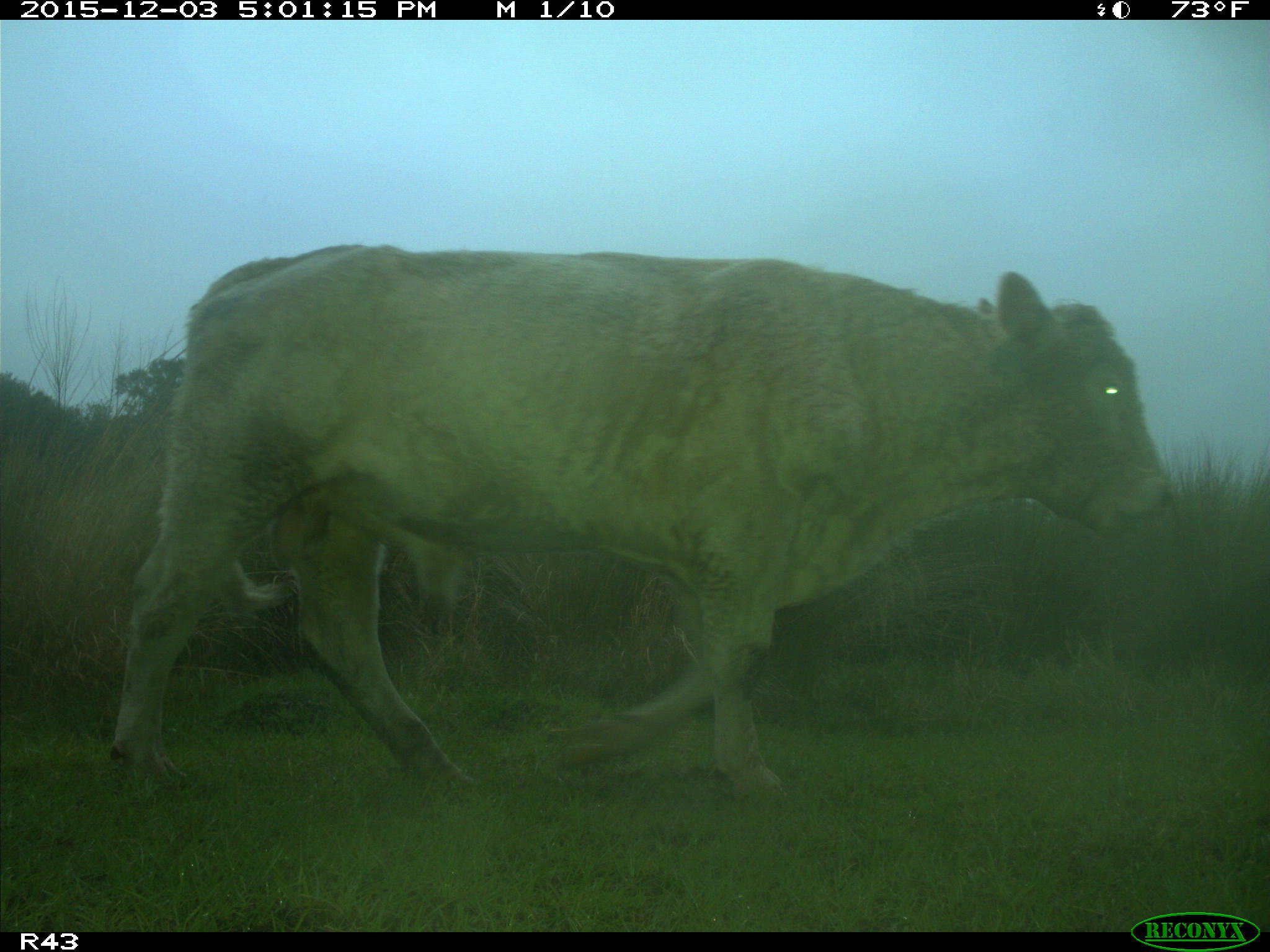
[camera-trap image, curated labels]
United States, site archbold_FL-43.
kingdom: Animalia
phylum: Chordata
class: Mammalia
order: Artiodactyla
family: Bovidae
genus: Bos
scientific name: Bos taurus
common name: domestic cow